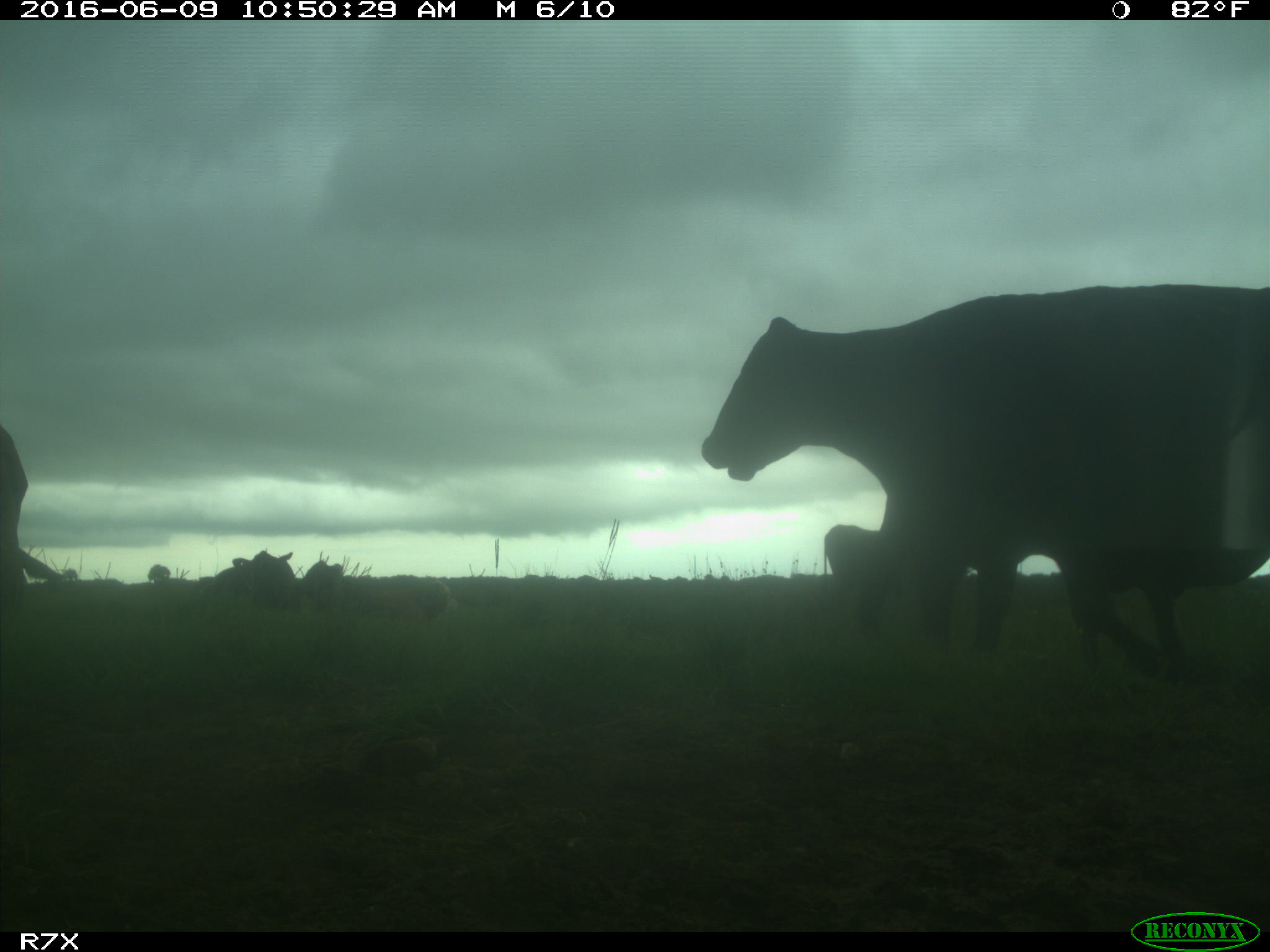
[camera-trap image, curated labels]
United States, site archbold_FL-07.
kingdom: Animalia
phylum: Chordata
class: Mammalia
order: Artiodactyla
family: Bovidae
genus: Bos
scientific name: Bos taurus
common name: domestic cow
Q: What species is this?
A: Bos taurus (domestic cow).